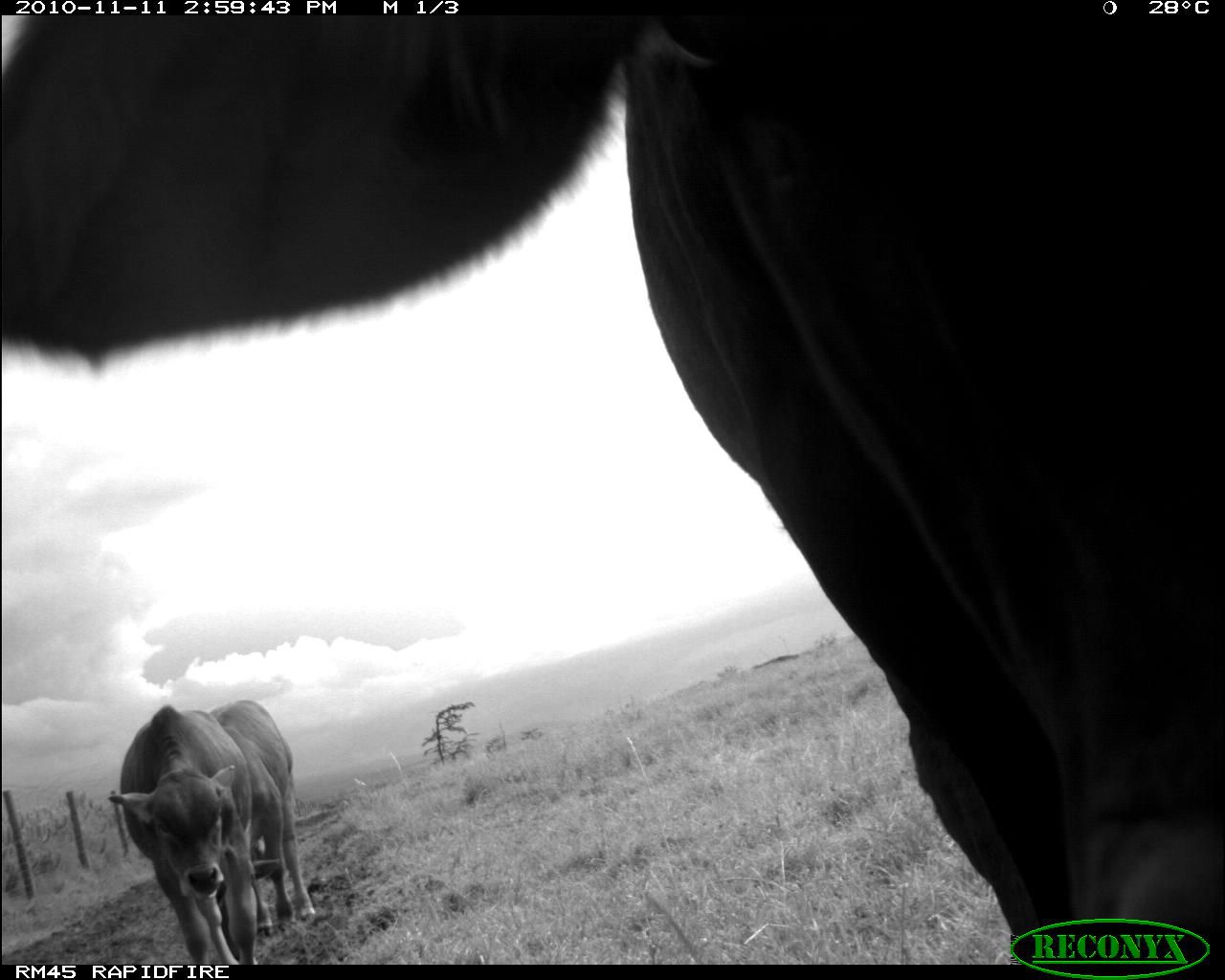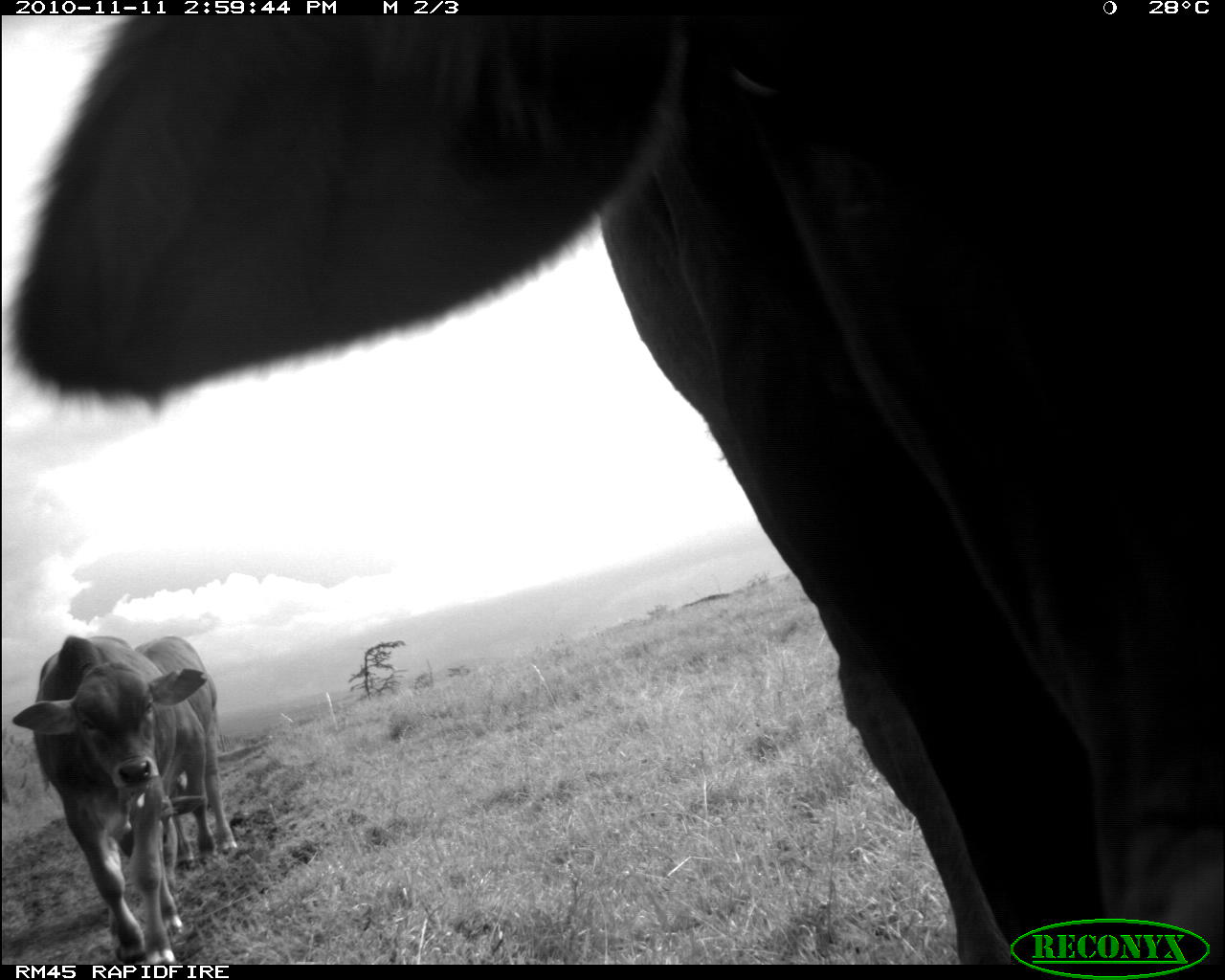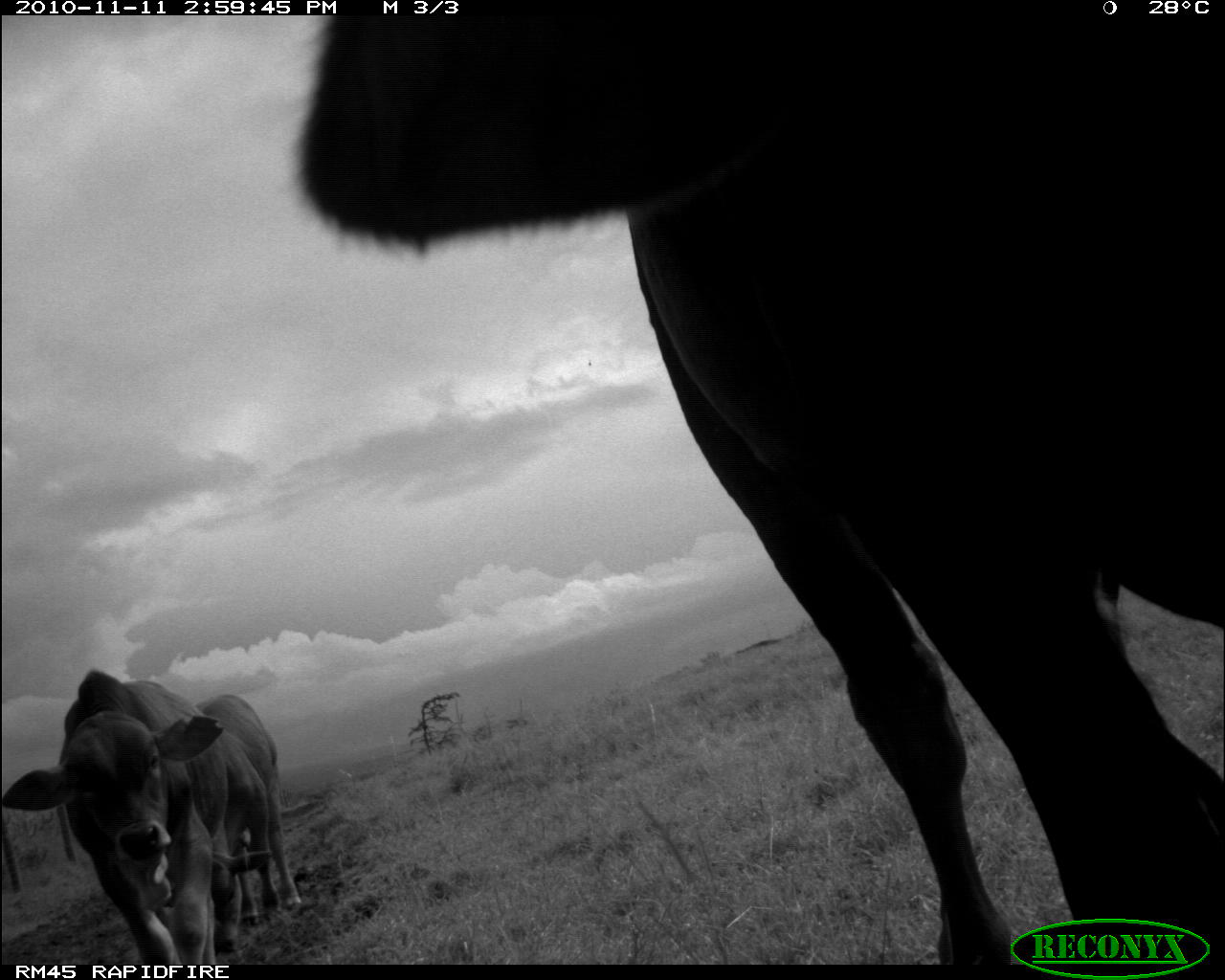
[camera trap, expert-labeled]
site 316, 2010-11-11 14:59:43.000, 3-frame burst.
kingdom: Animalia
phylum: Chordata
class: Mammalia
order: Artiodactyla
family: Bovidae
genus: Bos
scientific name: Bos taurus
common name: domestic cattle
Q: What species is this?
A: Bos taurus (domestic cattle).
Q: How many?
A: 3.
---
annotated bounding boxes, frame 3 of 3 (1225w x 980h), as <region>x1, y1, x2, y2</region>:
bos taurus: <region>287, 8, 1223, 963</region>; <region>0, 668, 223, 960</region>; <region>200, 687, 303, 951</region>